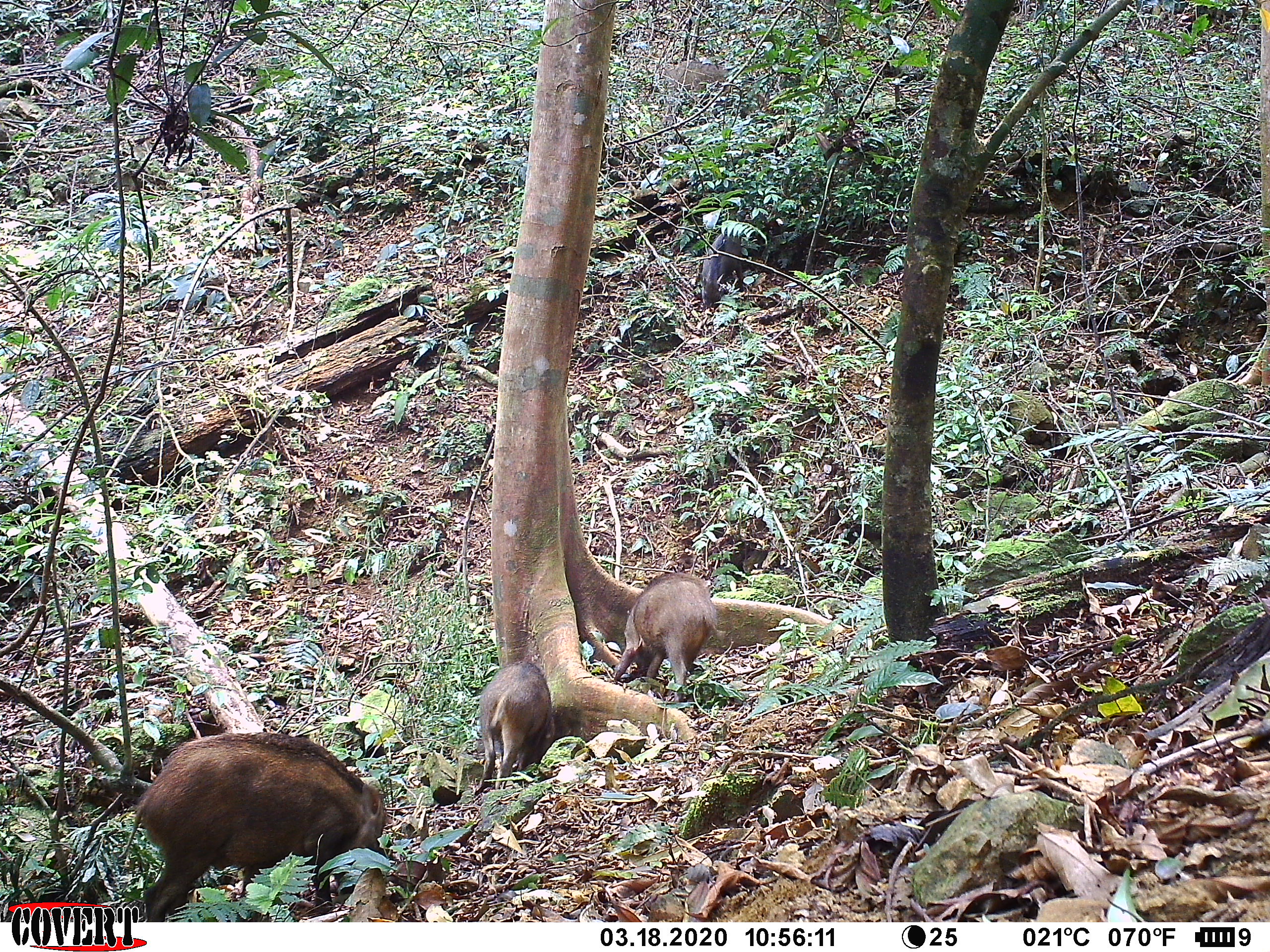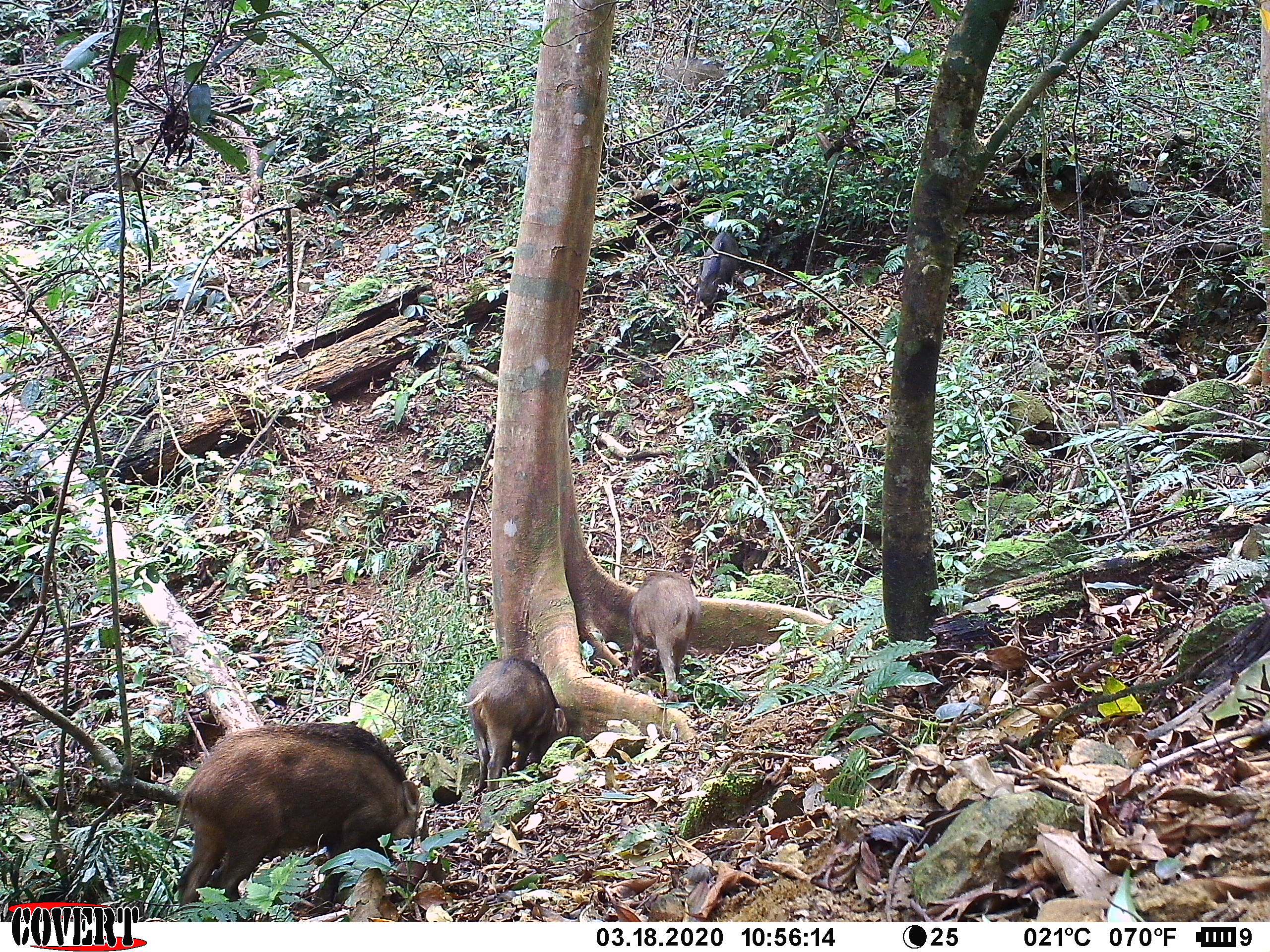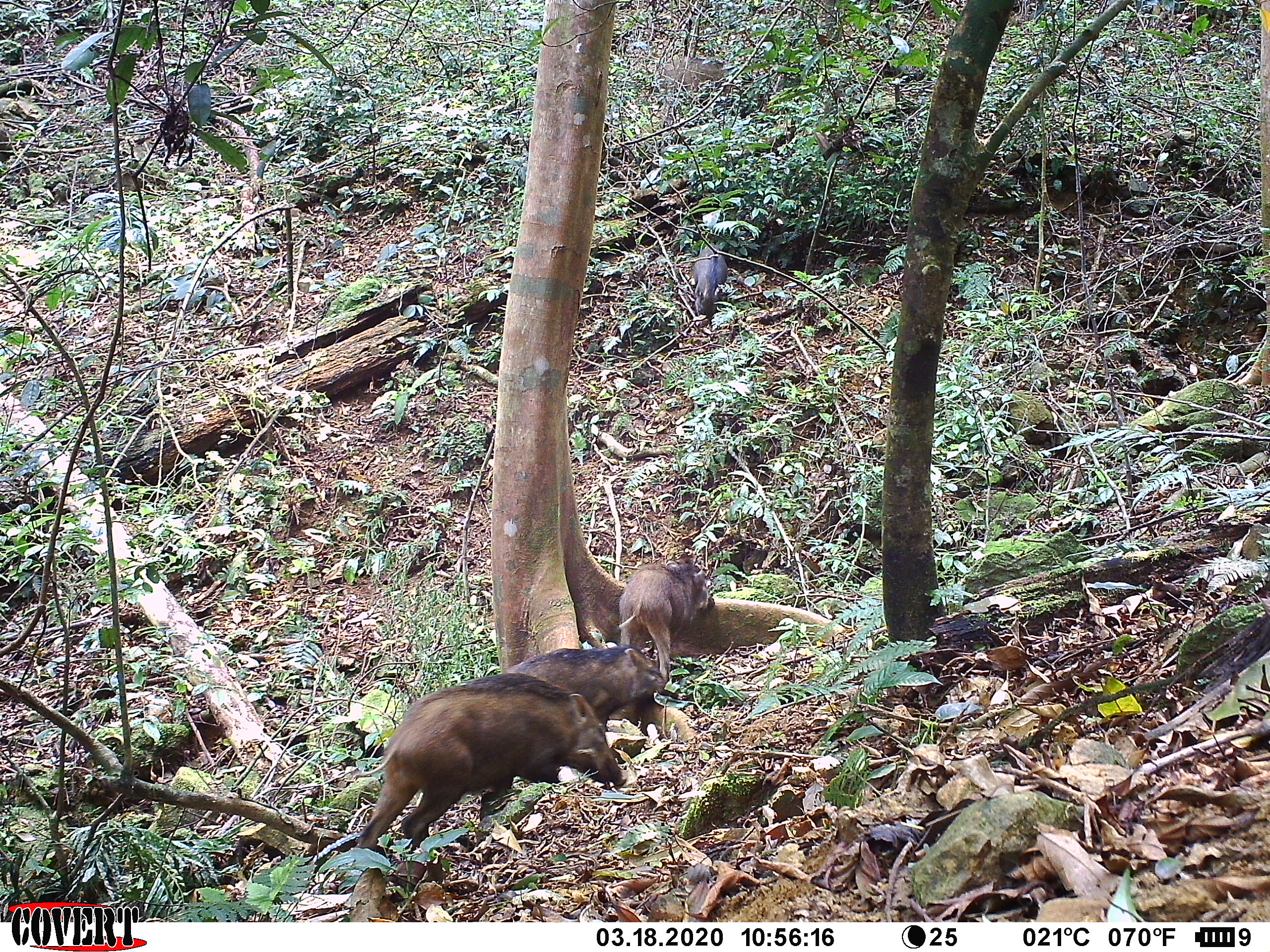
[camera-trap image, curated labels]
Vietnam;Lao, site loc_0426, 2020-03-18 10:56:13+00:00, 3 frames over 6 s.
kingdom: Animalia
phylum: Chordata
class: Mammalia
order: Artiodactyla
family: Suidae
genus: Sus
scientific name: Sus scrofa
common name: eurasian wild pig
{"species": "eurasian wild pig (Sus scrofa)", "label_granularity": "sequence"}